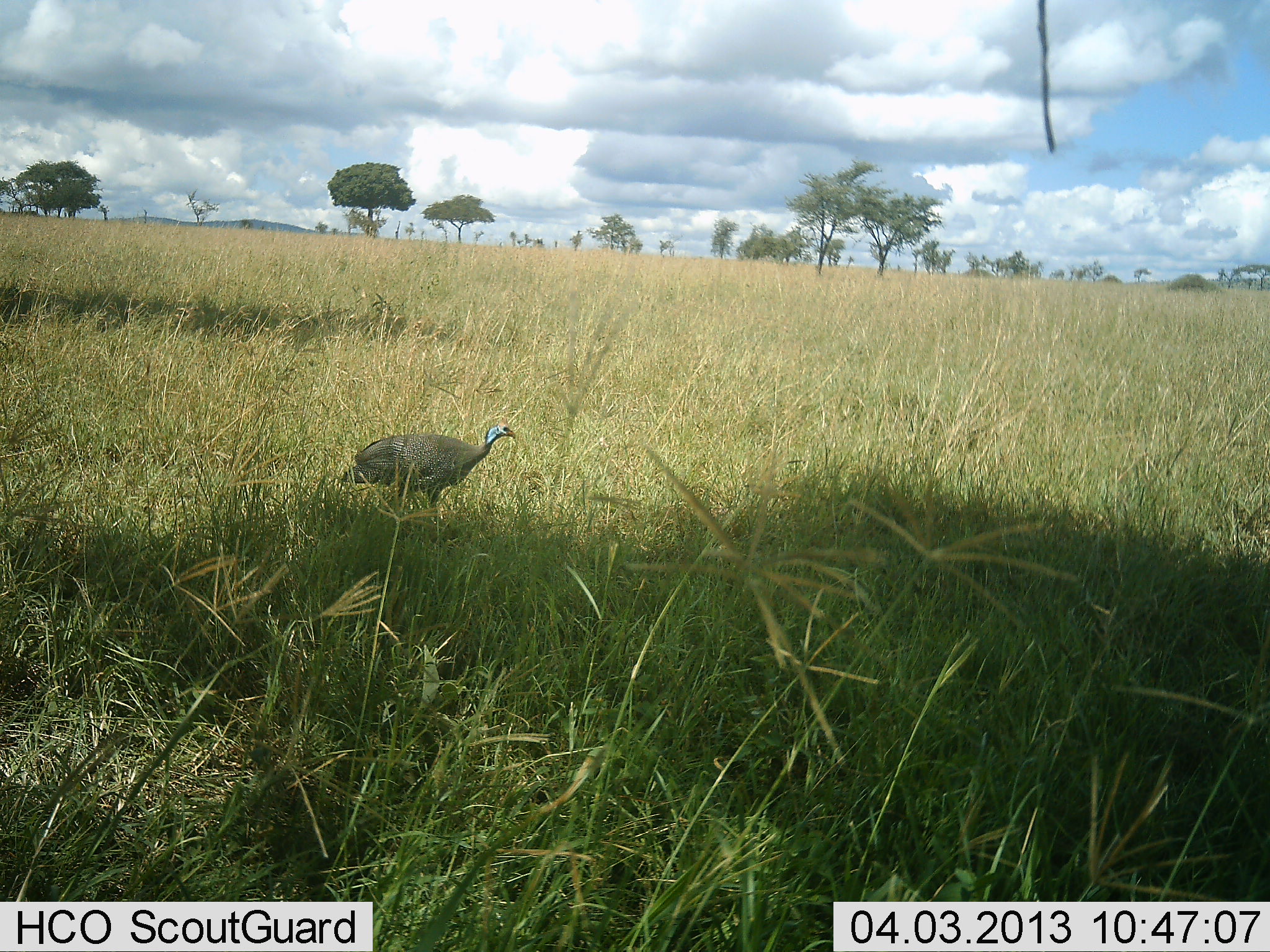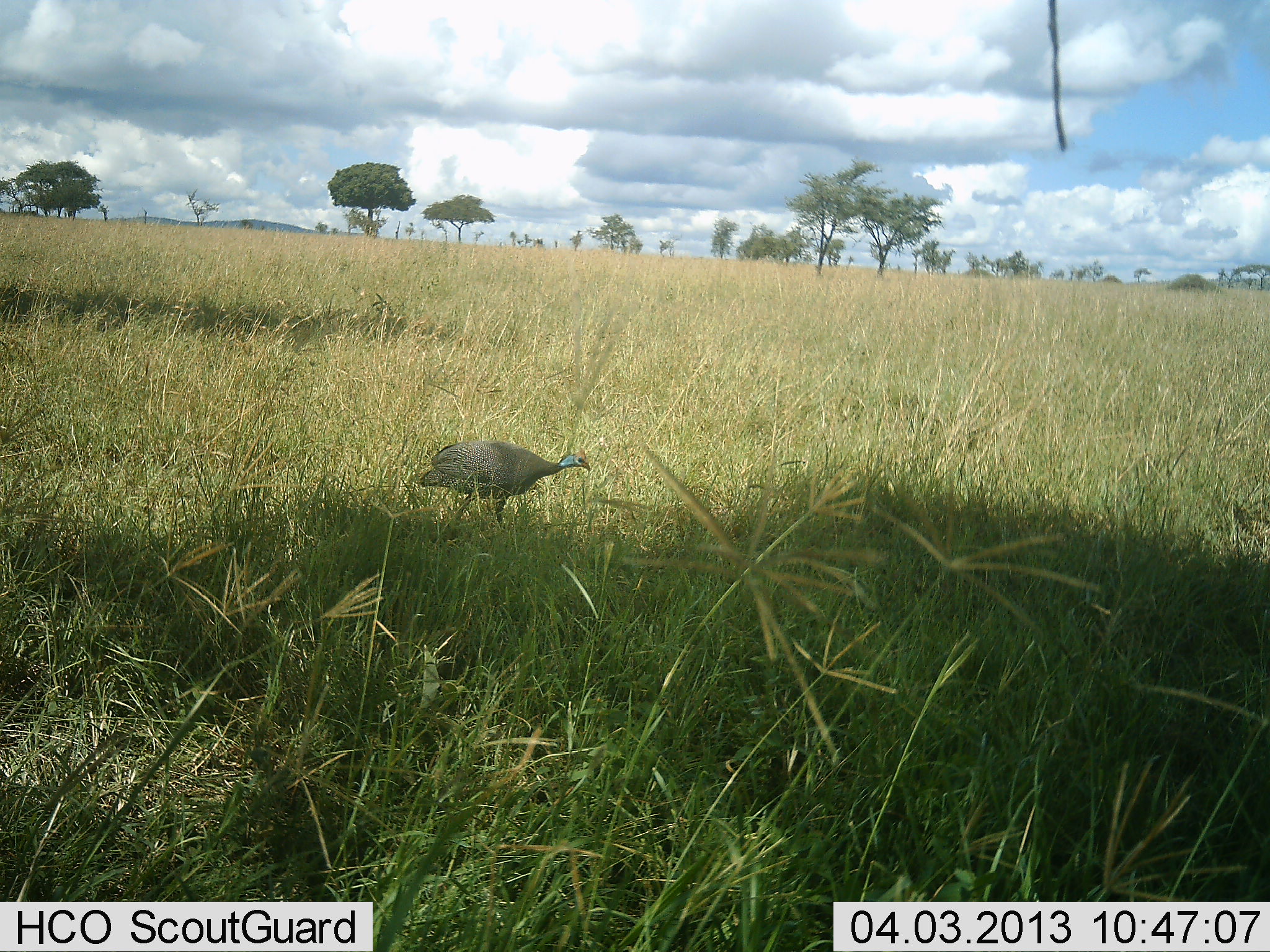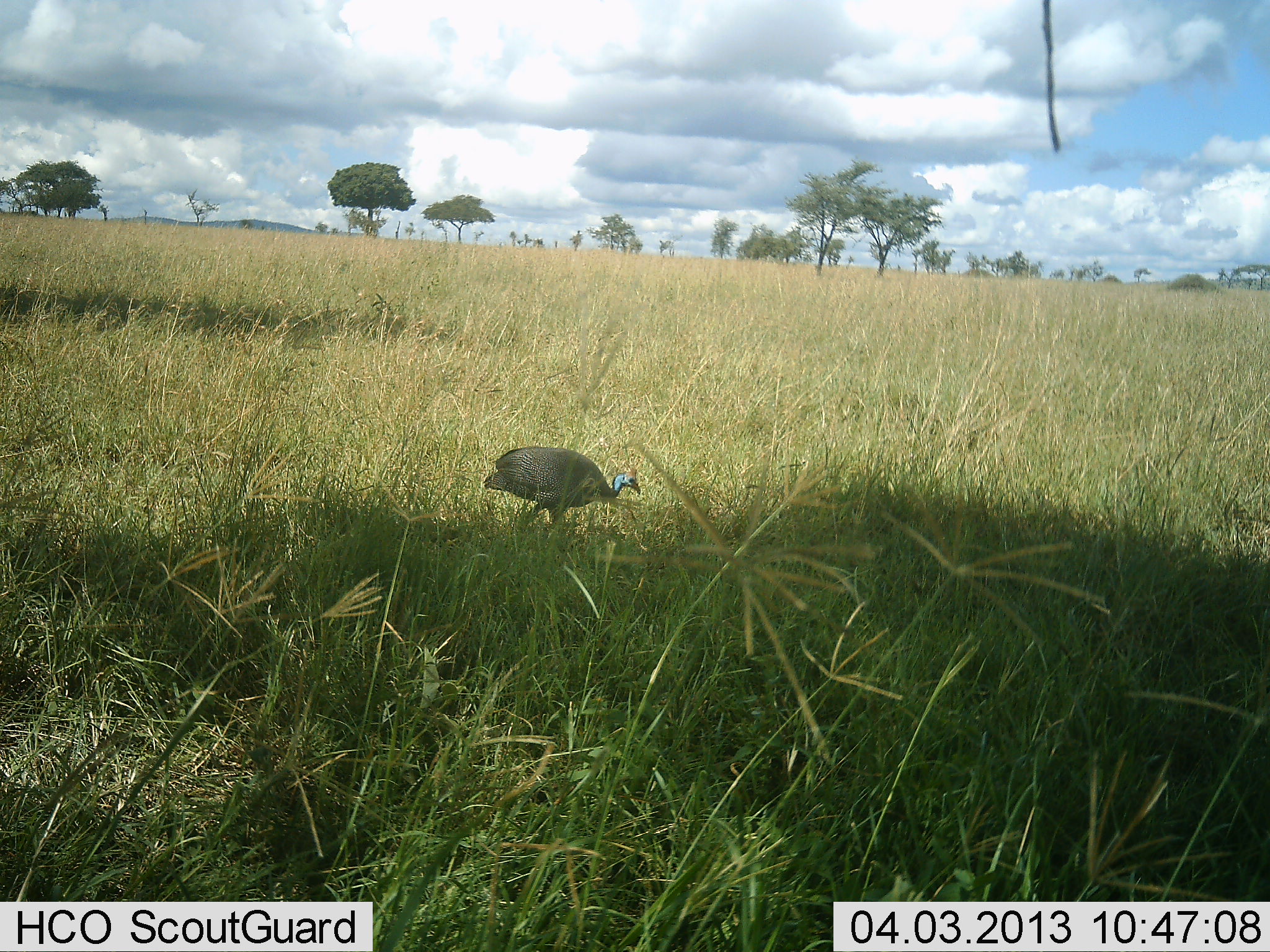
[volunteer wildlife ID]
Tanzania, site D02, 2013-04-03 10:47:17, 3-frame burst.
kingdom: Animalia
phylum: Chordata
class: Aves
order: Galliformes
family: Numididae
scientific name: Numididae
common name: guinea fowl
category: guineafowl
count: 1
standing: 5%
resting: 0%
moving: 85%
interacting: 0%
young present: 0%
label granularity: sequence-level